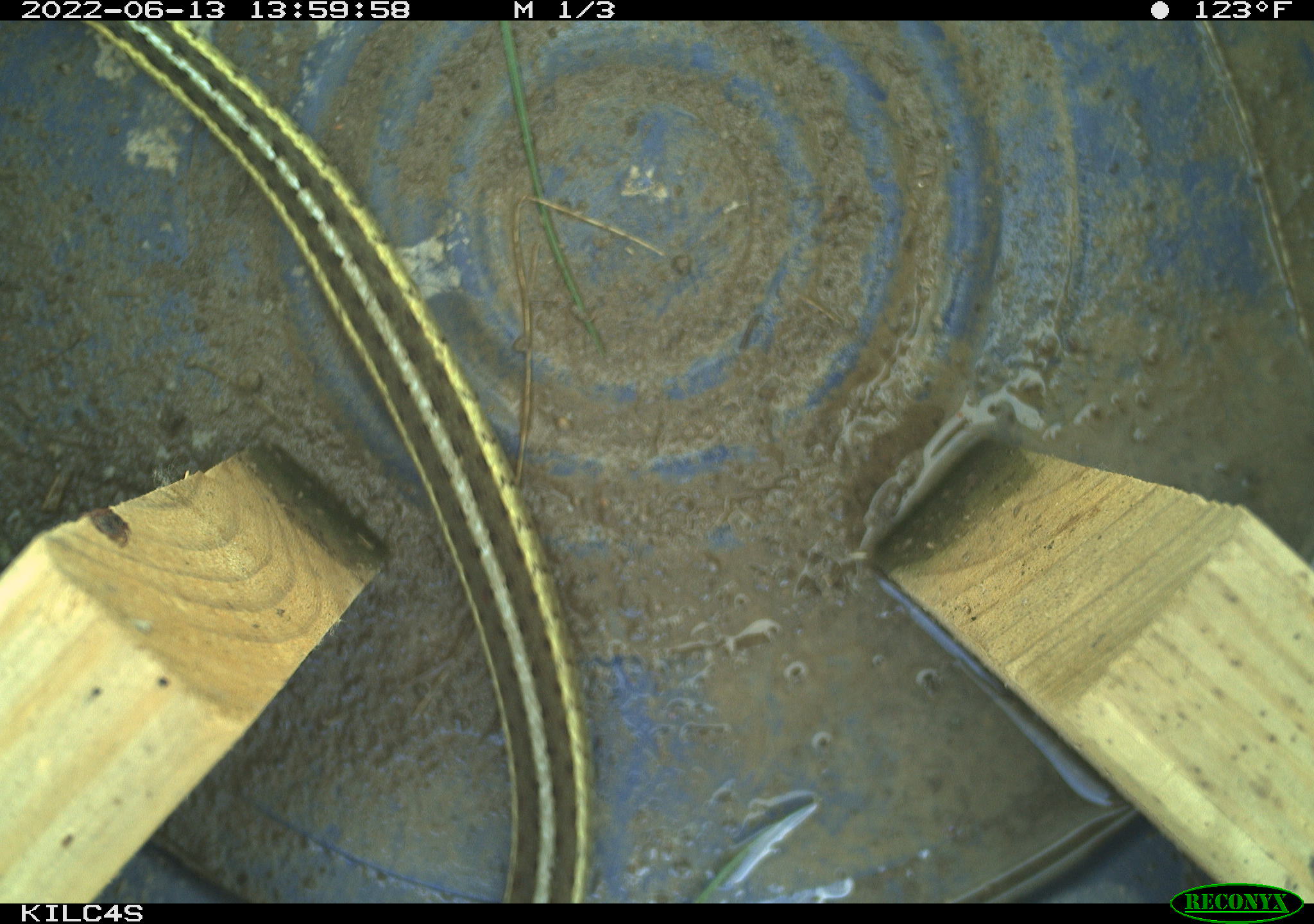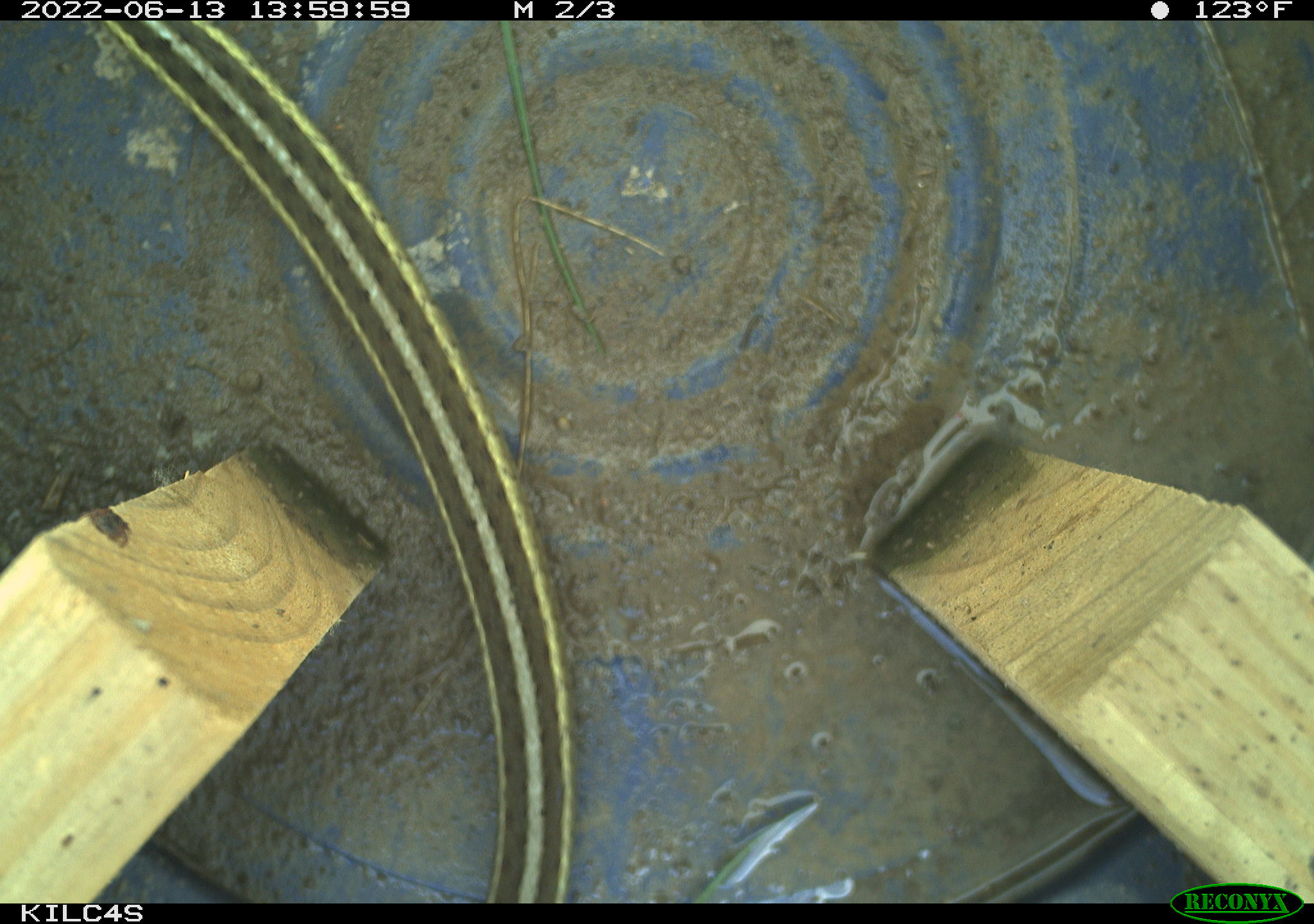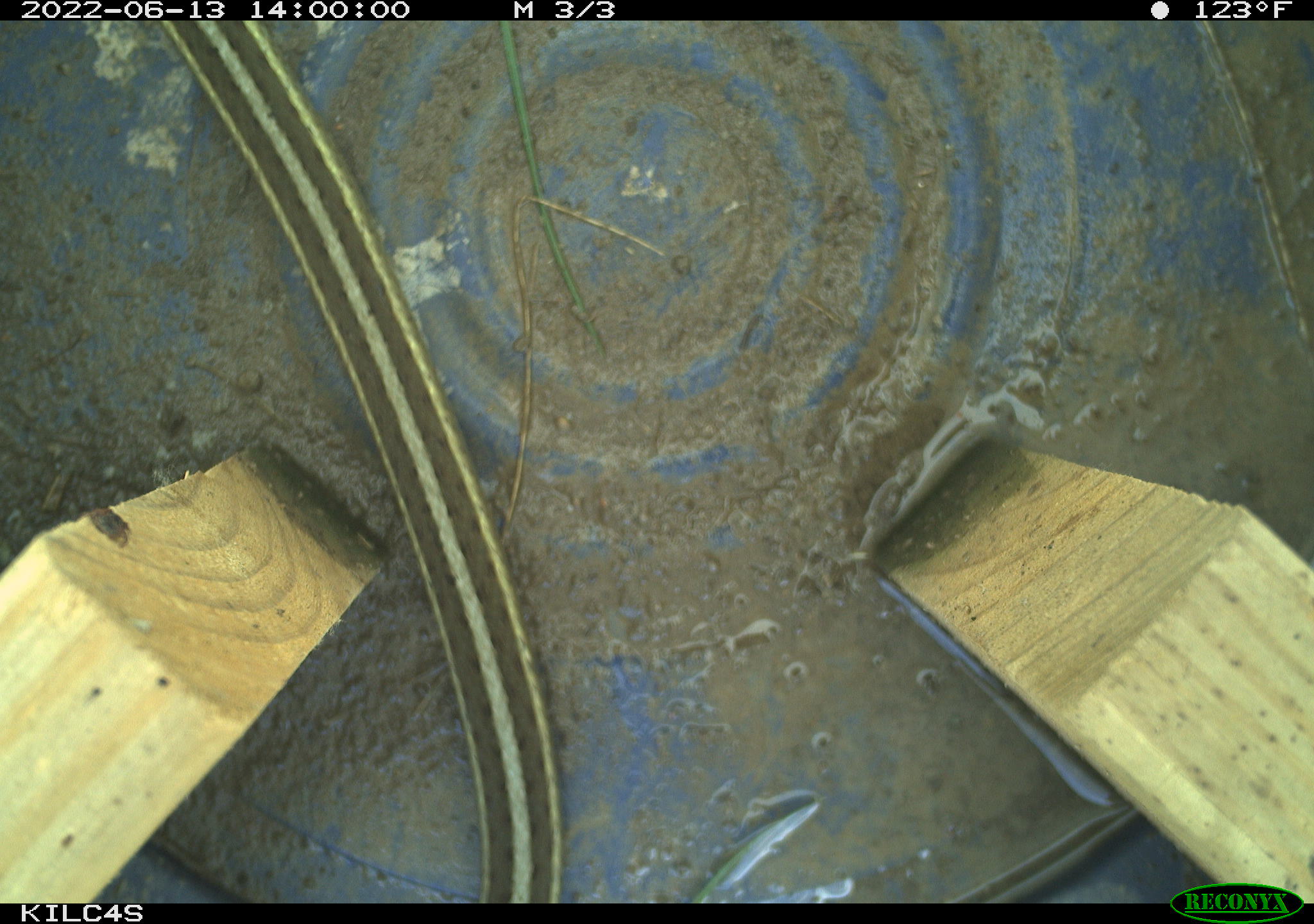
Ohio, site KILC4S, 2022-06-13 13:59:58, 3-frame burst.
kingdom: Animalia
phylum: Chordata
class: Reptilia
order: Squamata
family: Colubridae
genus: Thamnophis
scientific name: Thamnophis sirtalis sirtalis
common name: eastern gartersnake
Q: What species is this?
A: Eastern gartersnake (Thamnophis sirtalis sirtalis).